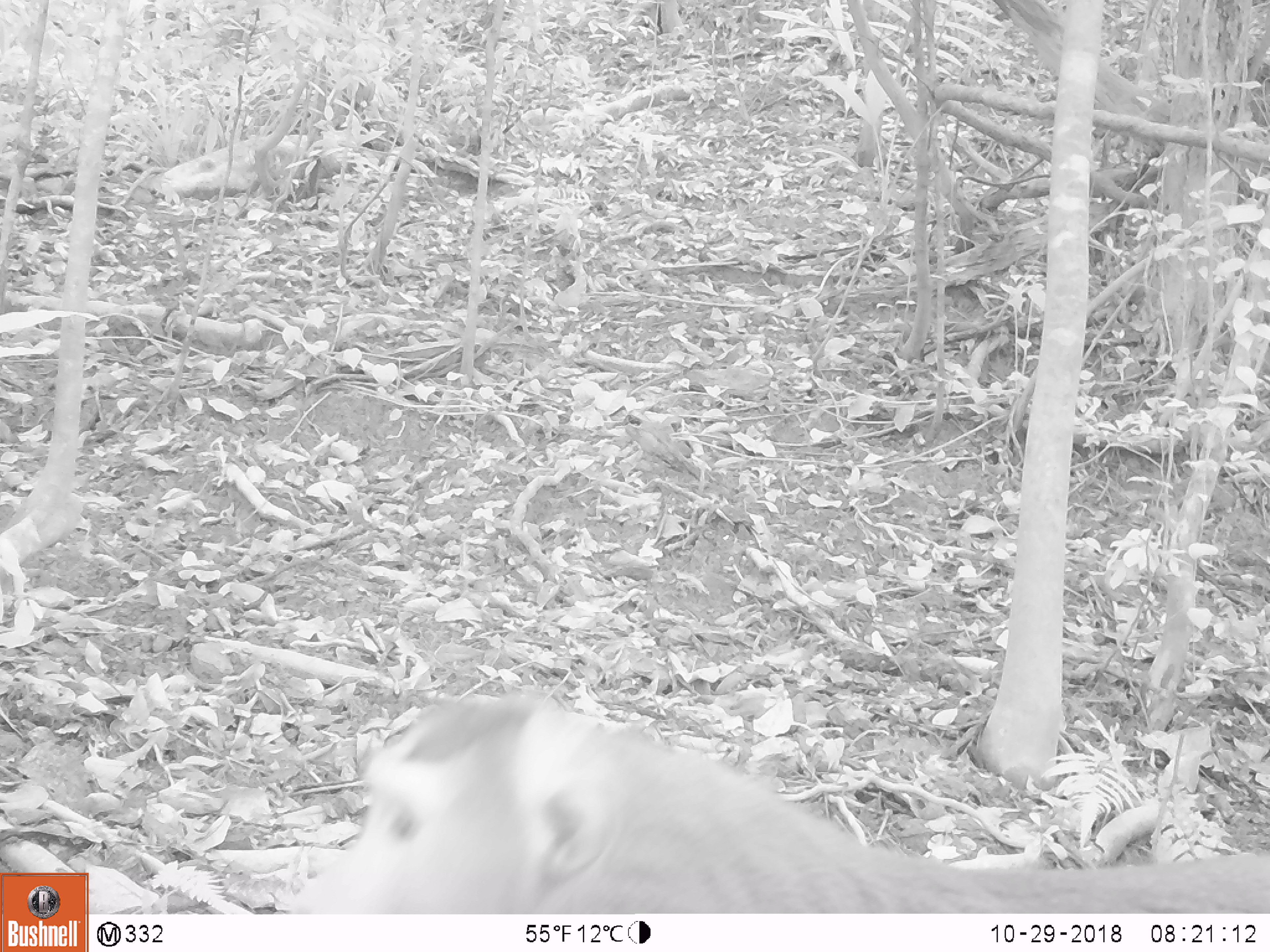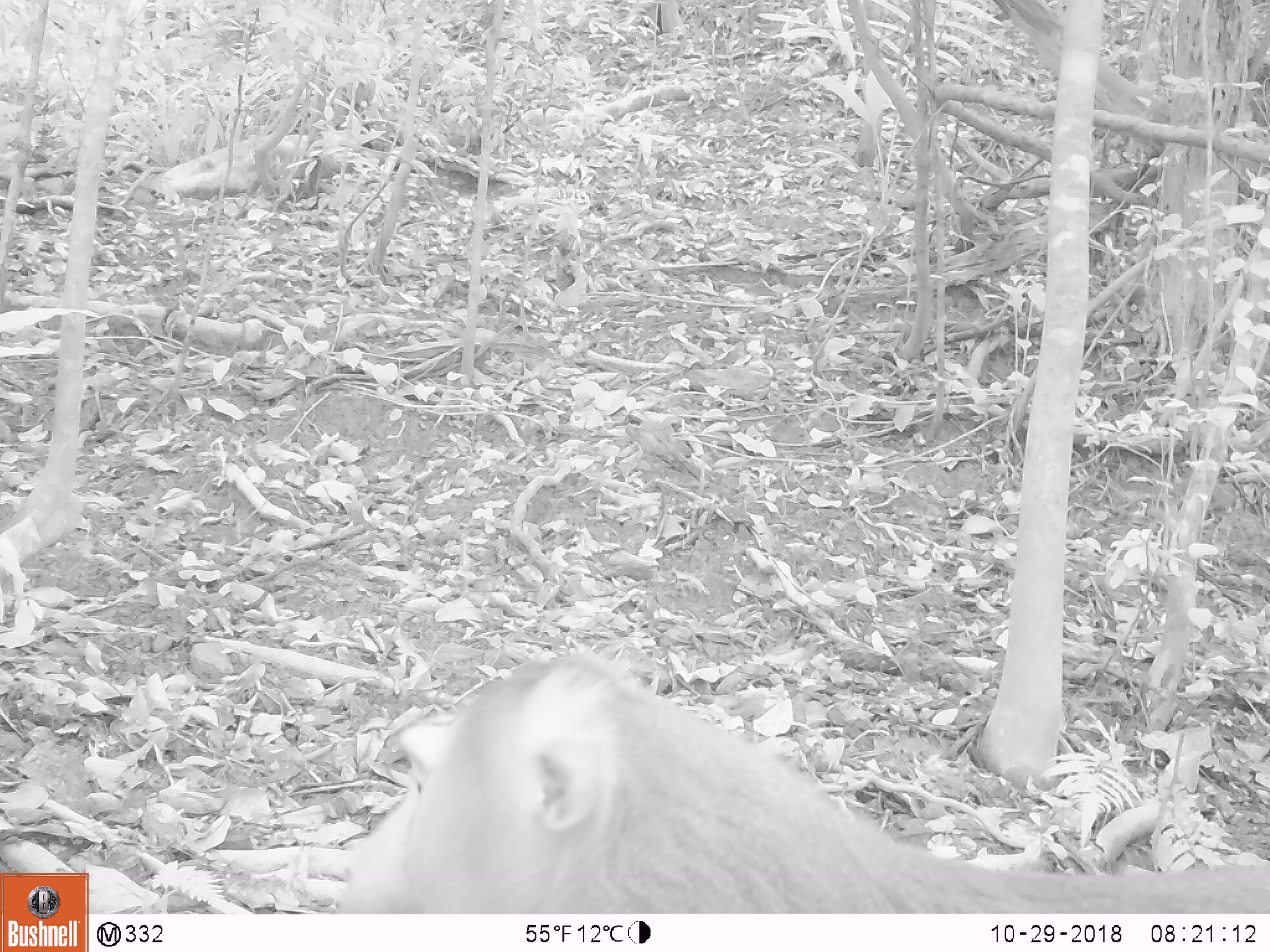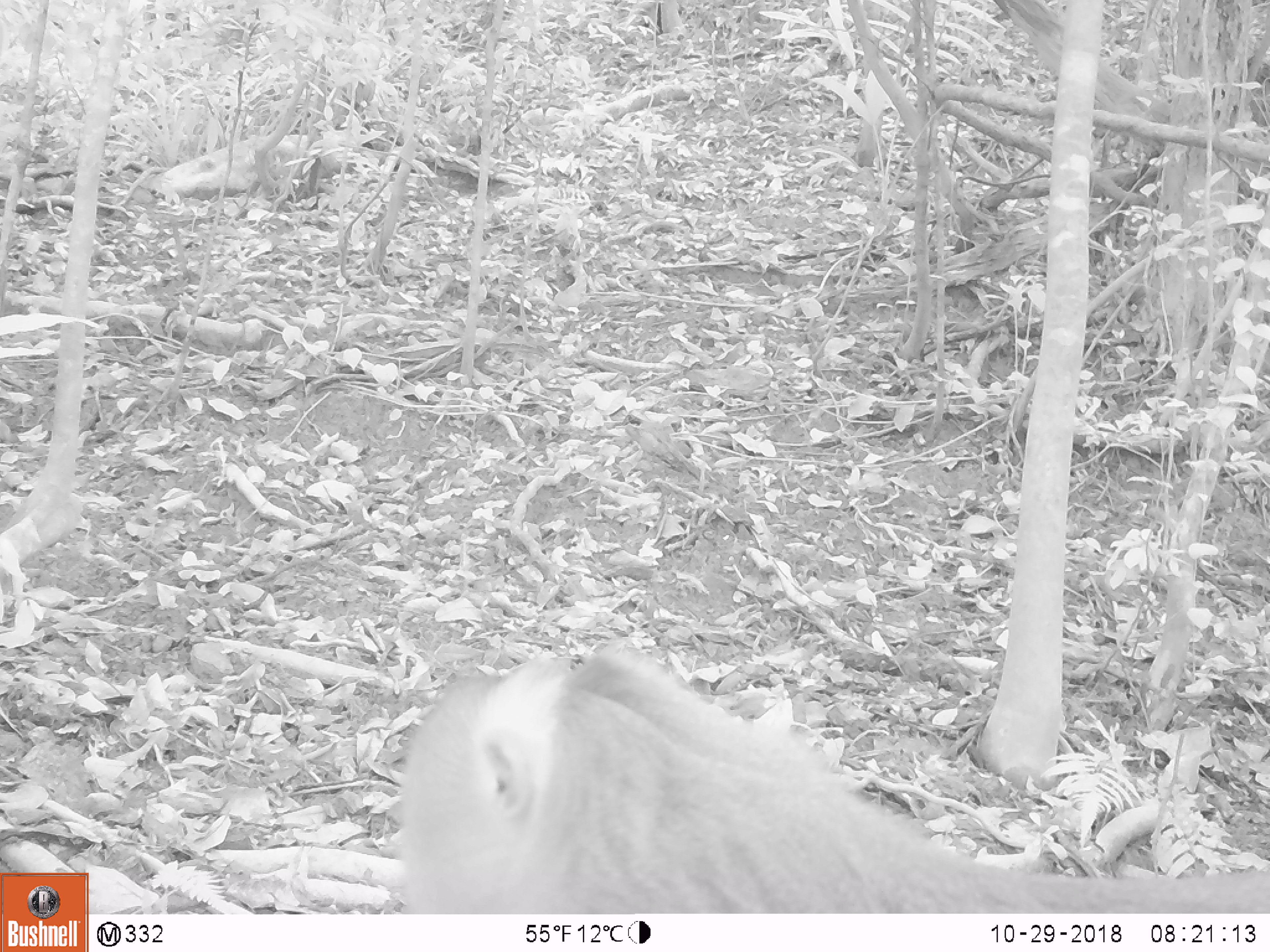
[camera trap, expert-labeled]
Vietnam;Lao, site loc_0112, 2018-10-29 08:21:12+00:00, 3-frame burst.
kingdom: Animalia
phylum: Chordata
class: Mammalia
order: Primates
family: Cercopithecidae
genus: Macaca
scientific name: Macaca nemestrina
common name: pig-tailed macaque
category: pig tailed macaque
Pig tailed macaque (pig-tailed macaque) (Macaca nemestrina). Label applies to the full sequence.